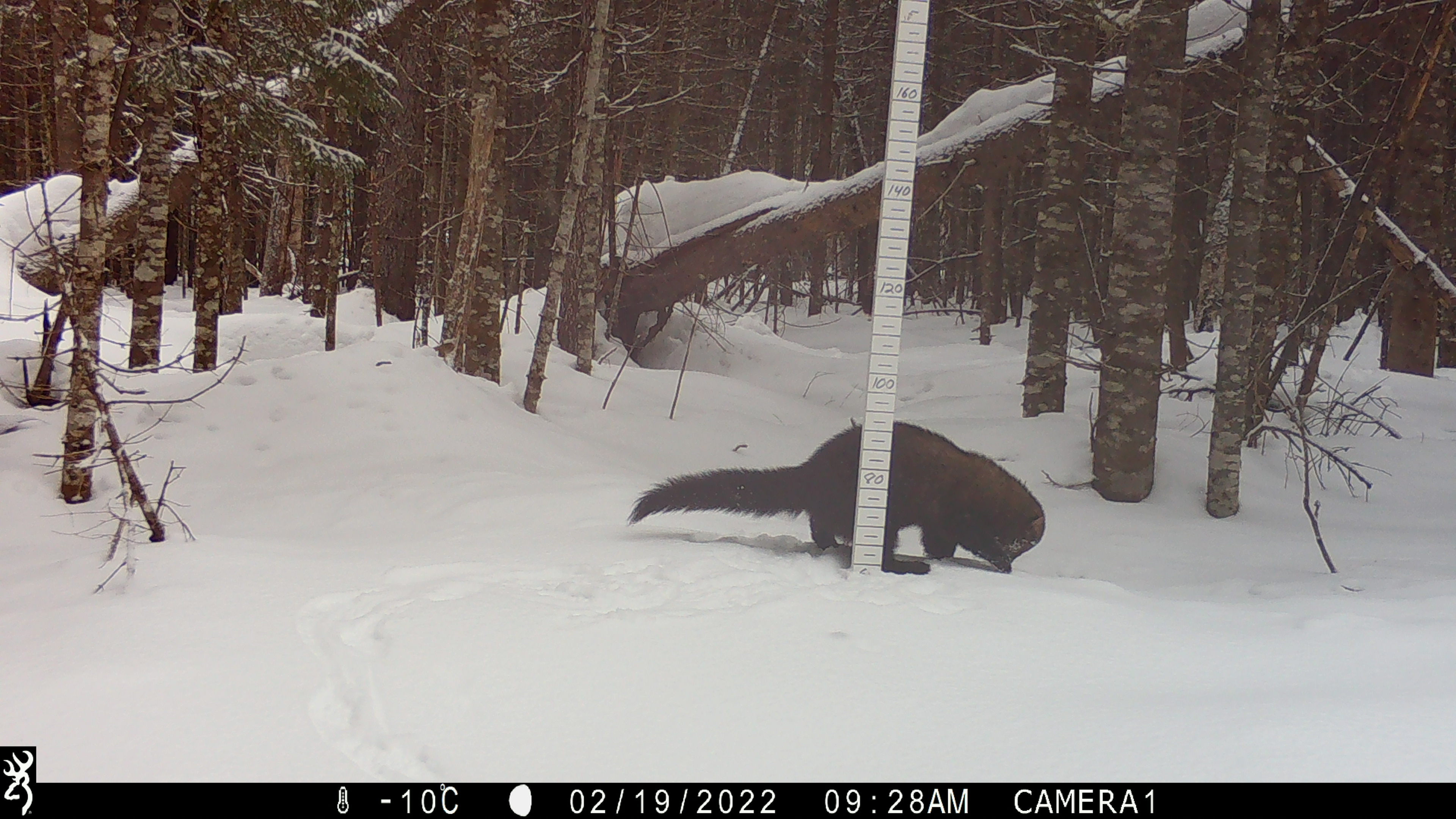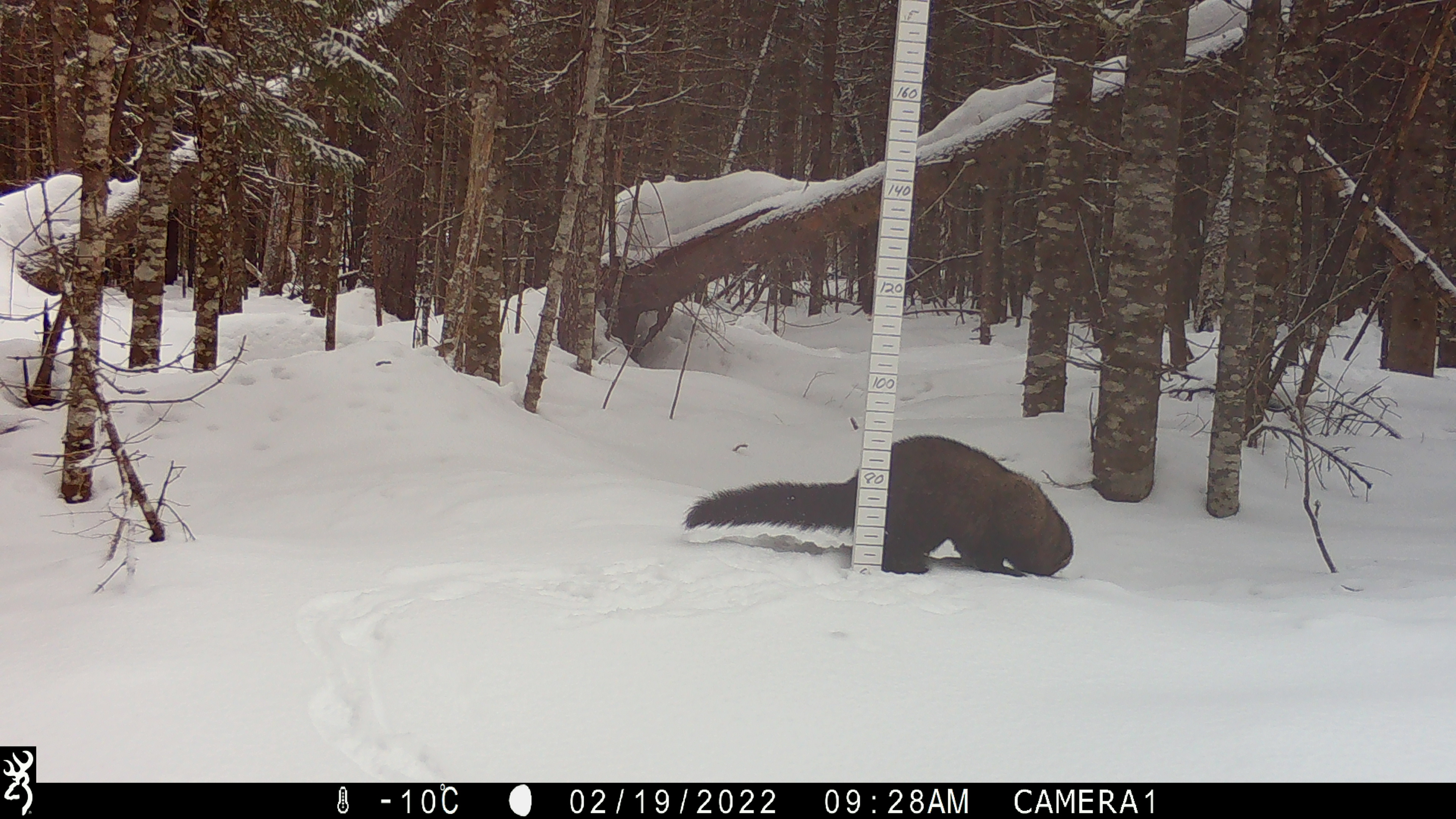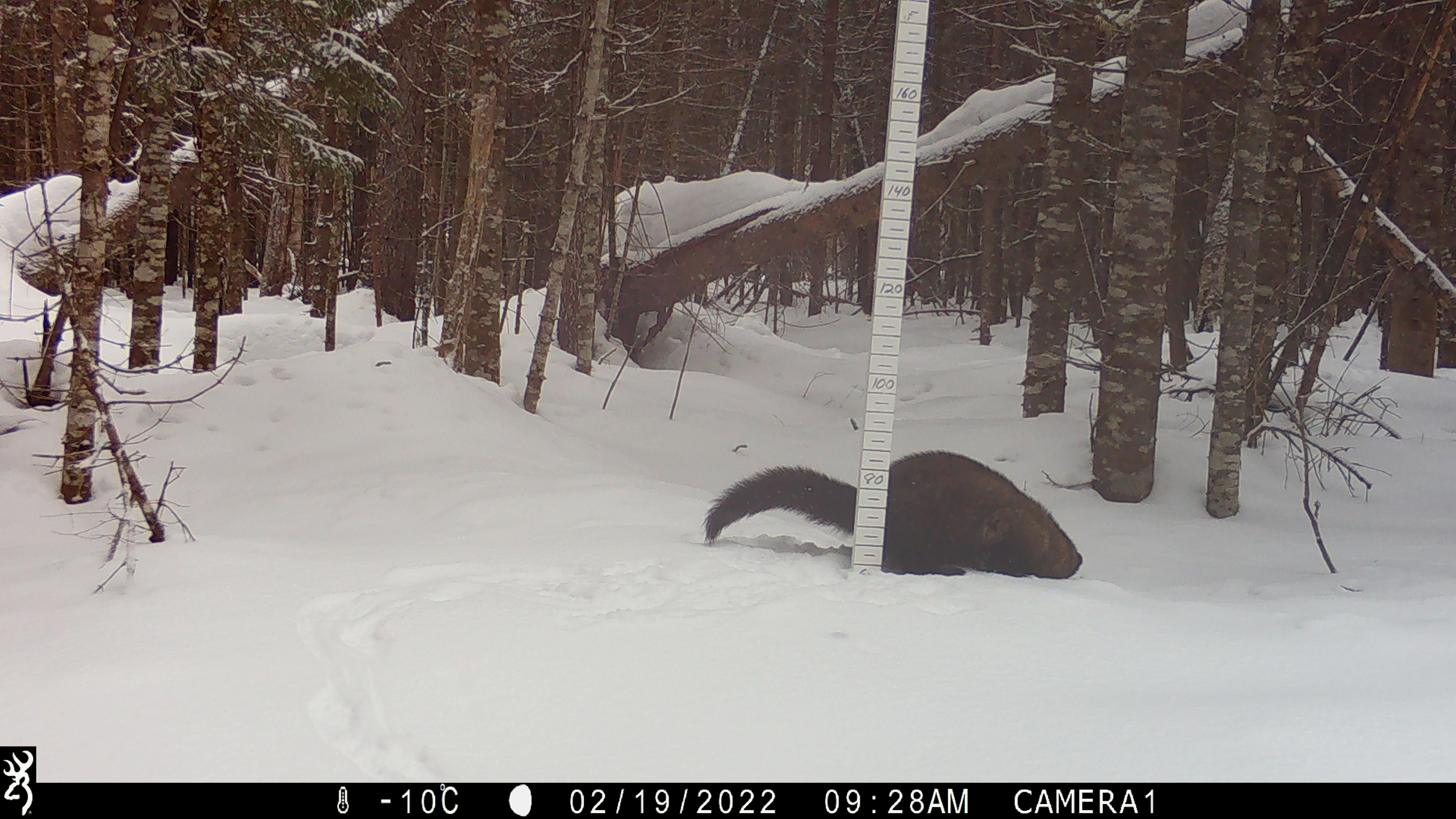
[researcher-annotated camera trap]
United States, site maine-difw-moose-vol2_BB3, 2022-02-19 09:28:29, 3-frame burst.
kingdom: Animalia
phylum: Chordata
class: Mammalia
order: Carnivora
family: Mustelidae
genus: Pekania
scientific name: Pekania pennanti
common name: fisher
Fisher (Pekania pennanti).